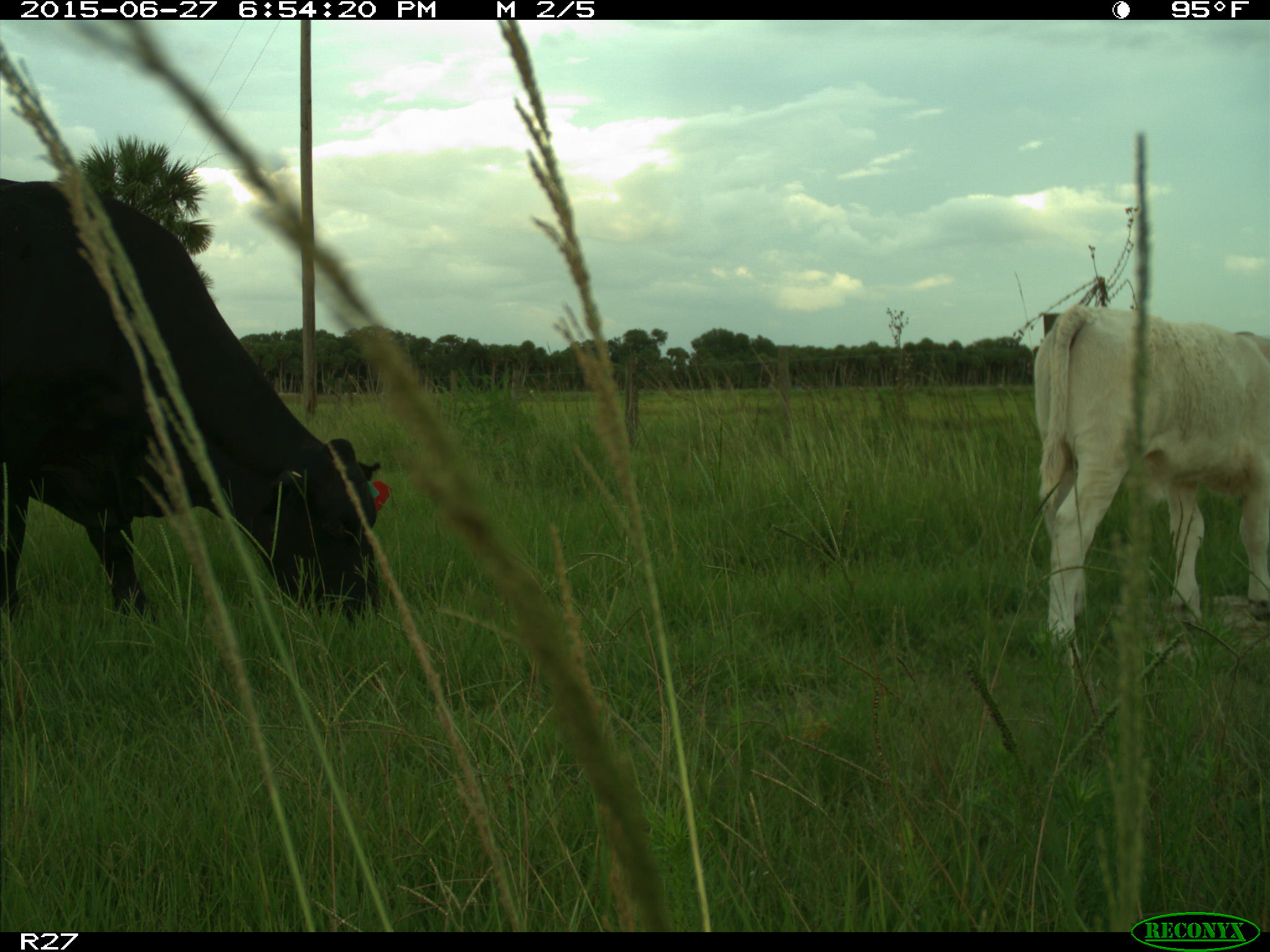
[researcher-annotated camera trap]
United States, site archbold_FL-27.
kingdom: Animalia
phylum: Chordata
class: Mammalia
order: Artiodactyla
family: Bovidae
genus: Bos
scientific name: Bos taurus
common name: domestic cow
Bos taurus (domestic cow).